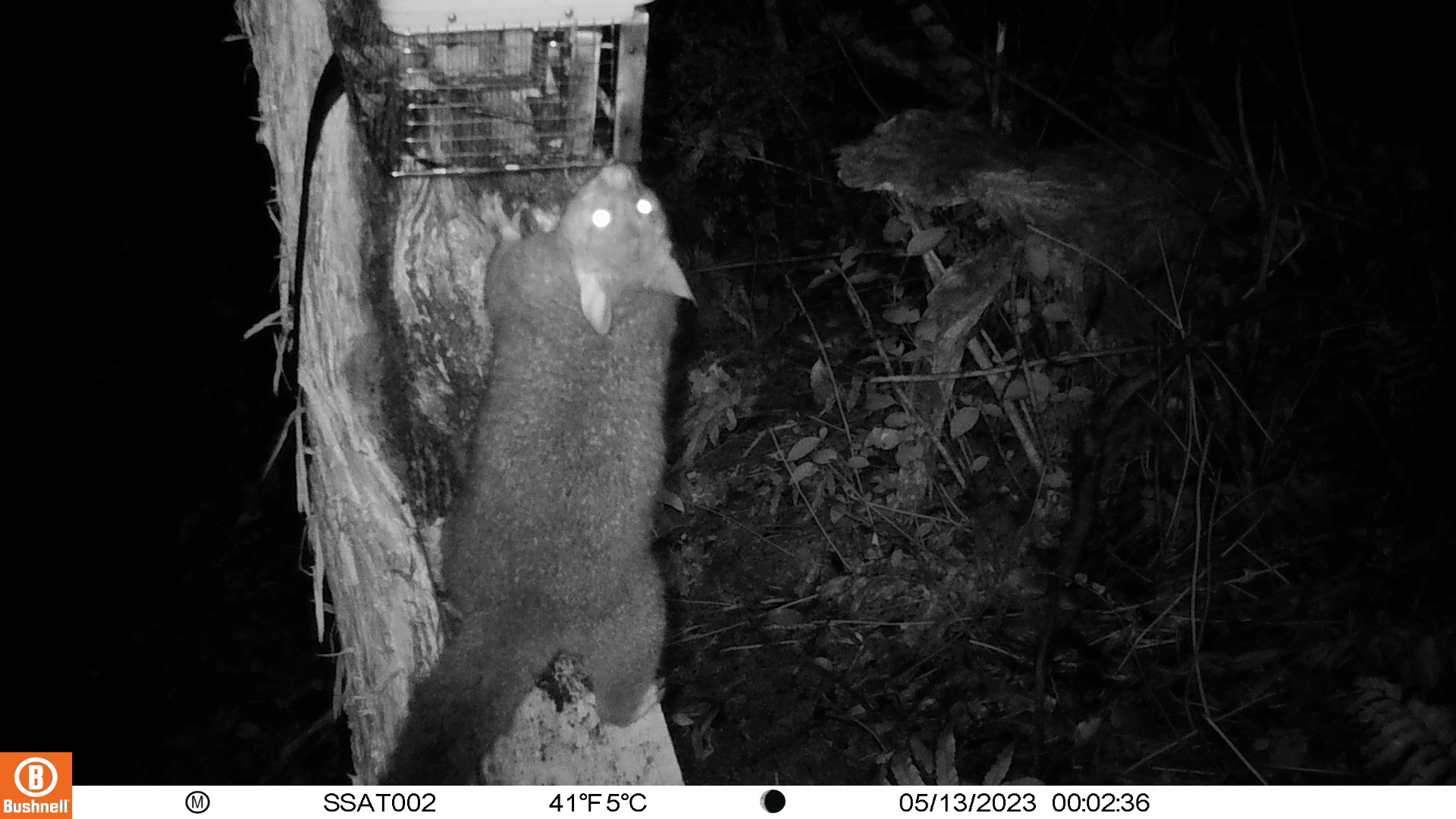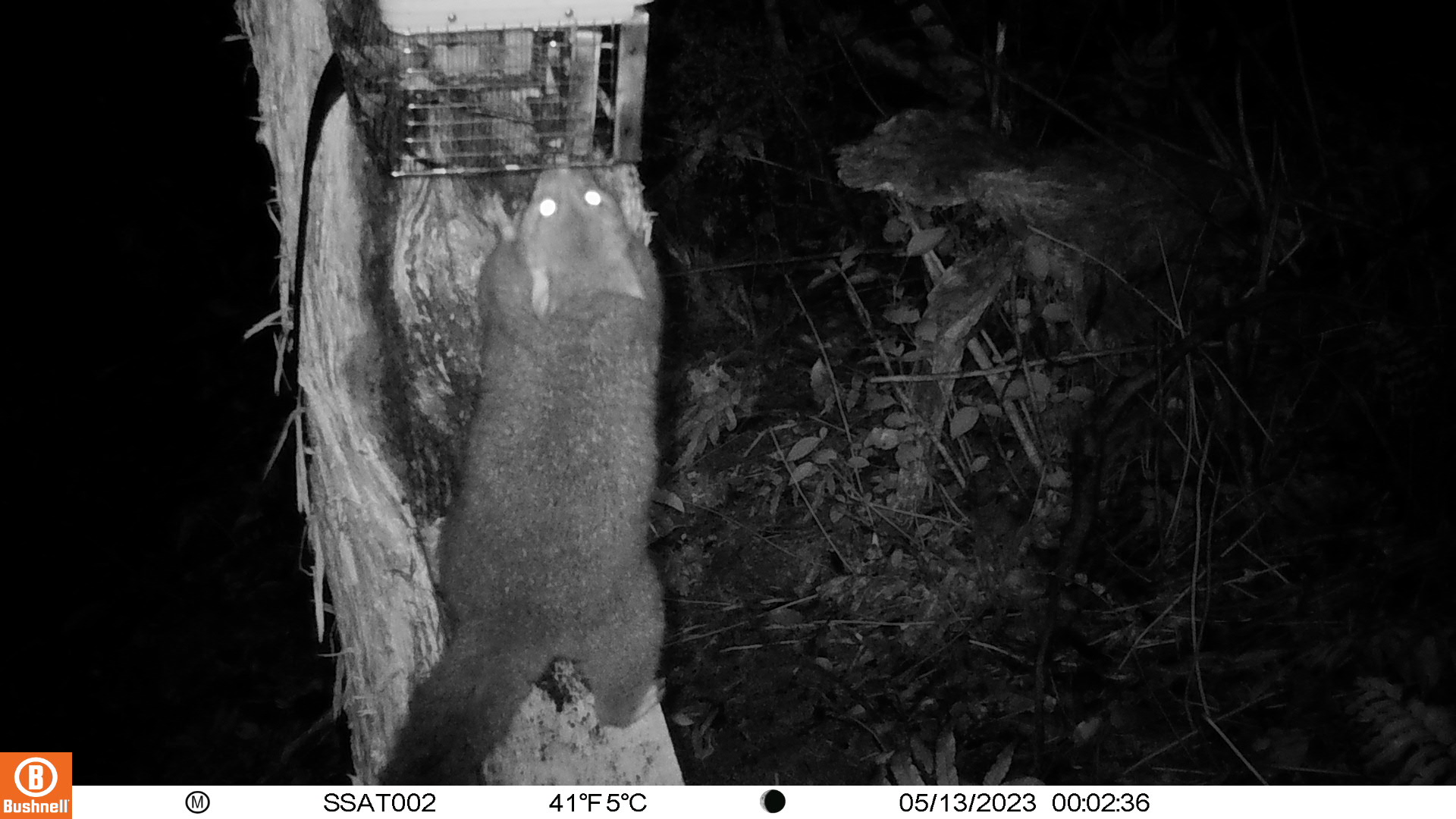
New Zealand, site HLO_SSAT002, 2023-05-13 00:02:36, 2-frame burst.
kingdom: Animalia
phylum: Chordata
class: Mammalia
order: Diprotodontia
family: Phalangeridae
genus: Trichosurus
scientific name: Trichosurus vulpecula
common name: common brushtail possum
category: possum